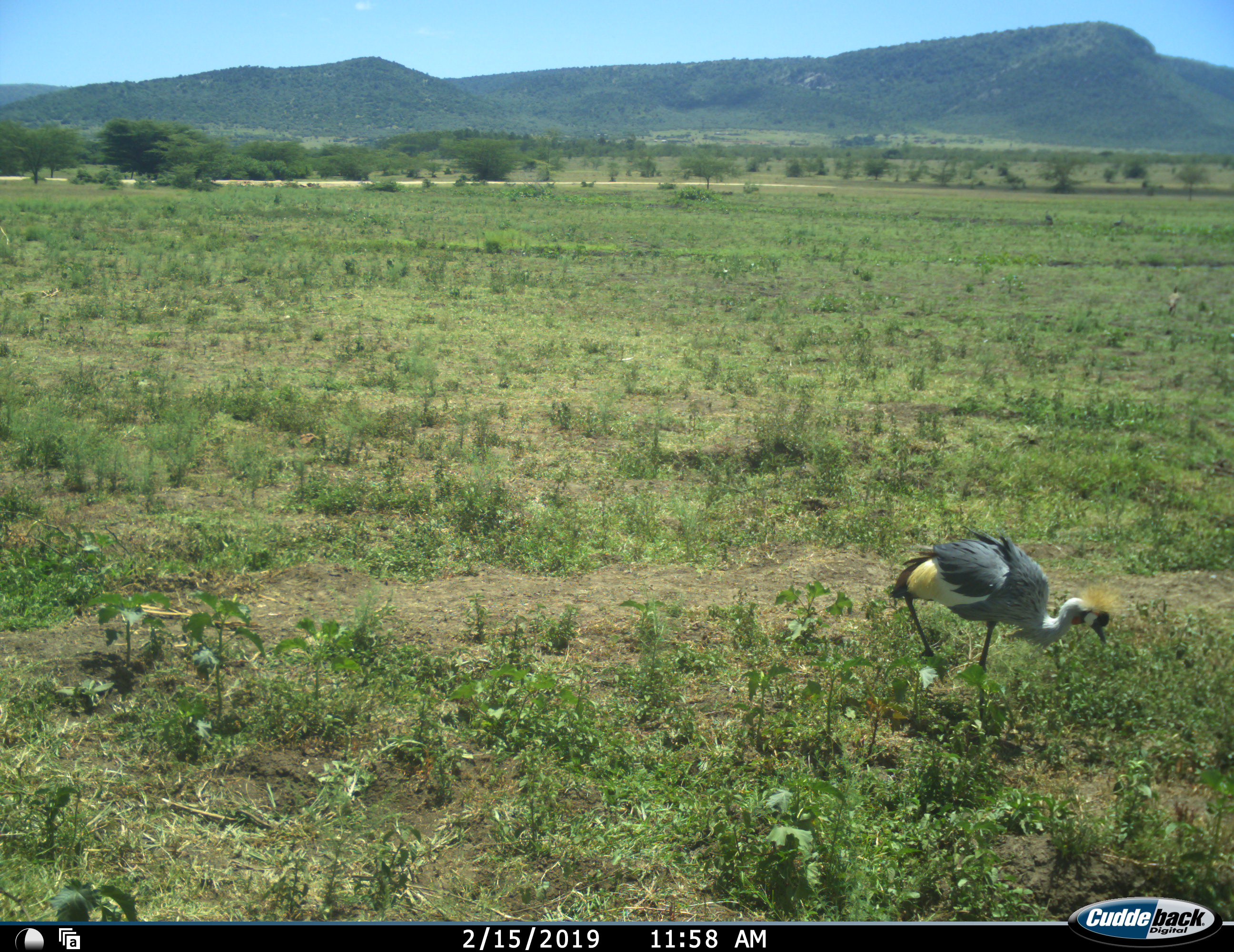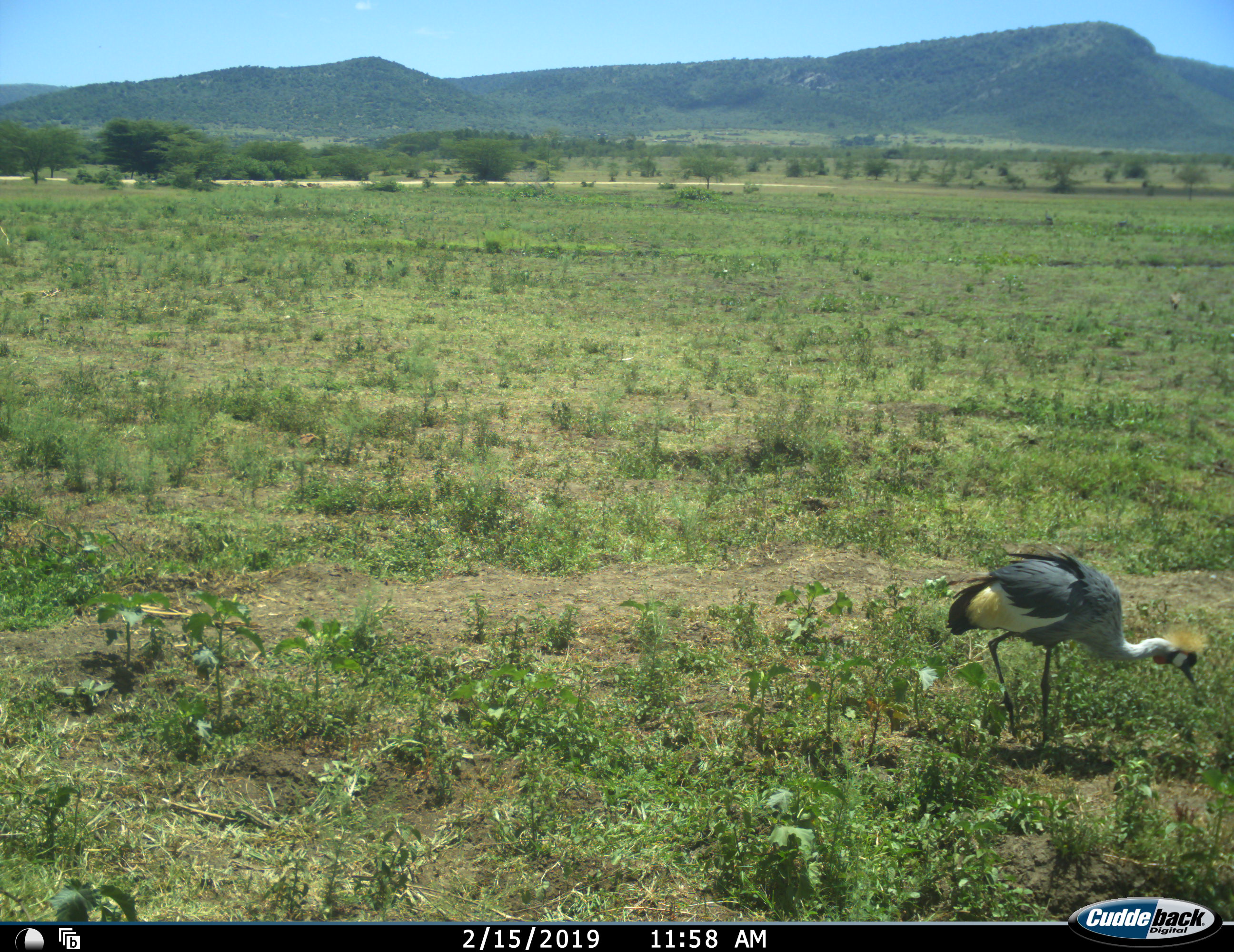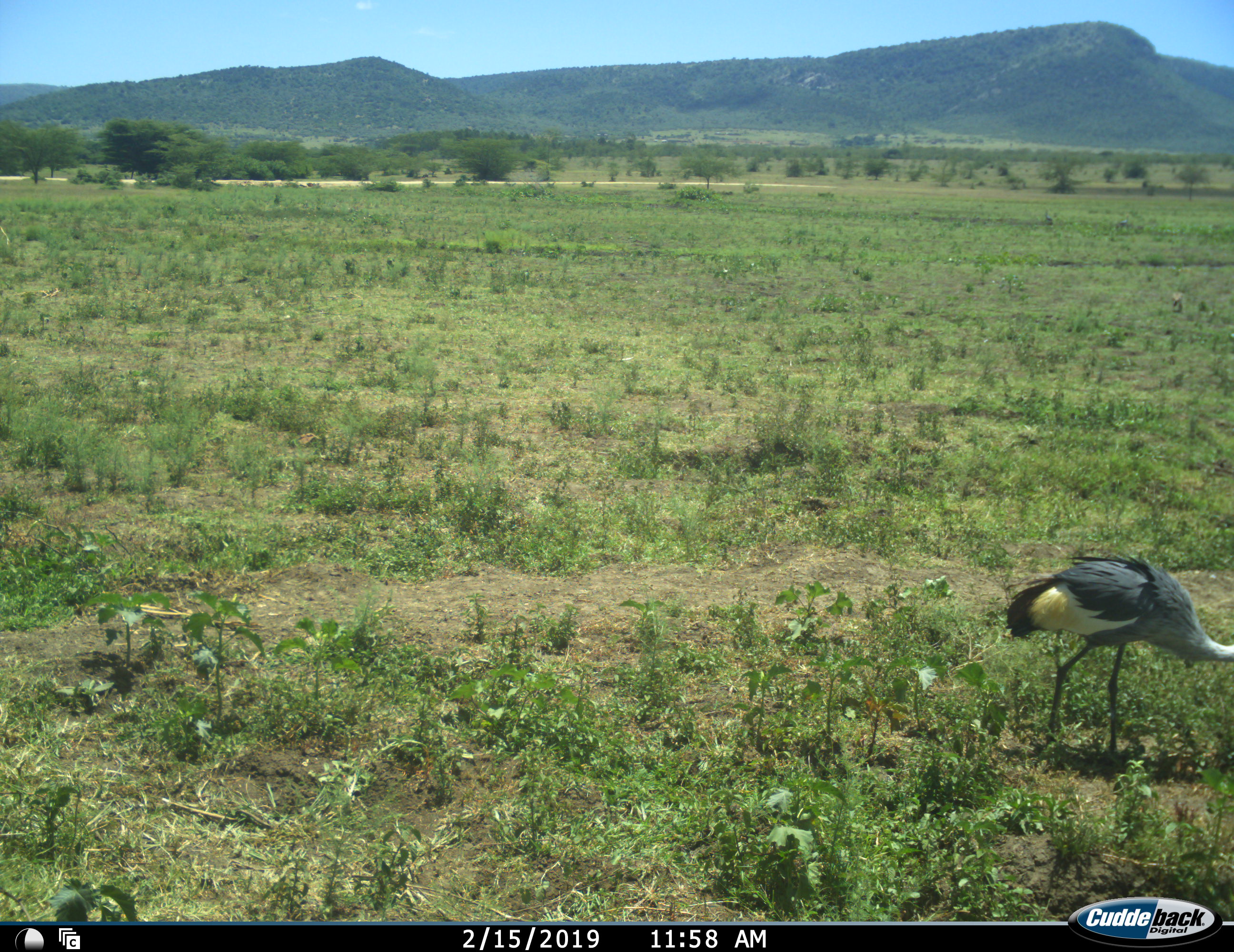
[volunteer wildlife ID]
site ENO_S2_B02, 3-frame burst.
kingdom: Animalia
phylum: Chordata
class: Aves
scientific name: Aves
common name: bird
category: birdother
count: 1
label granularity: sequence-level